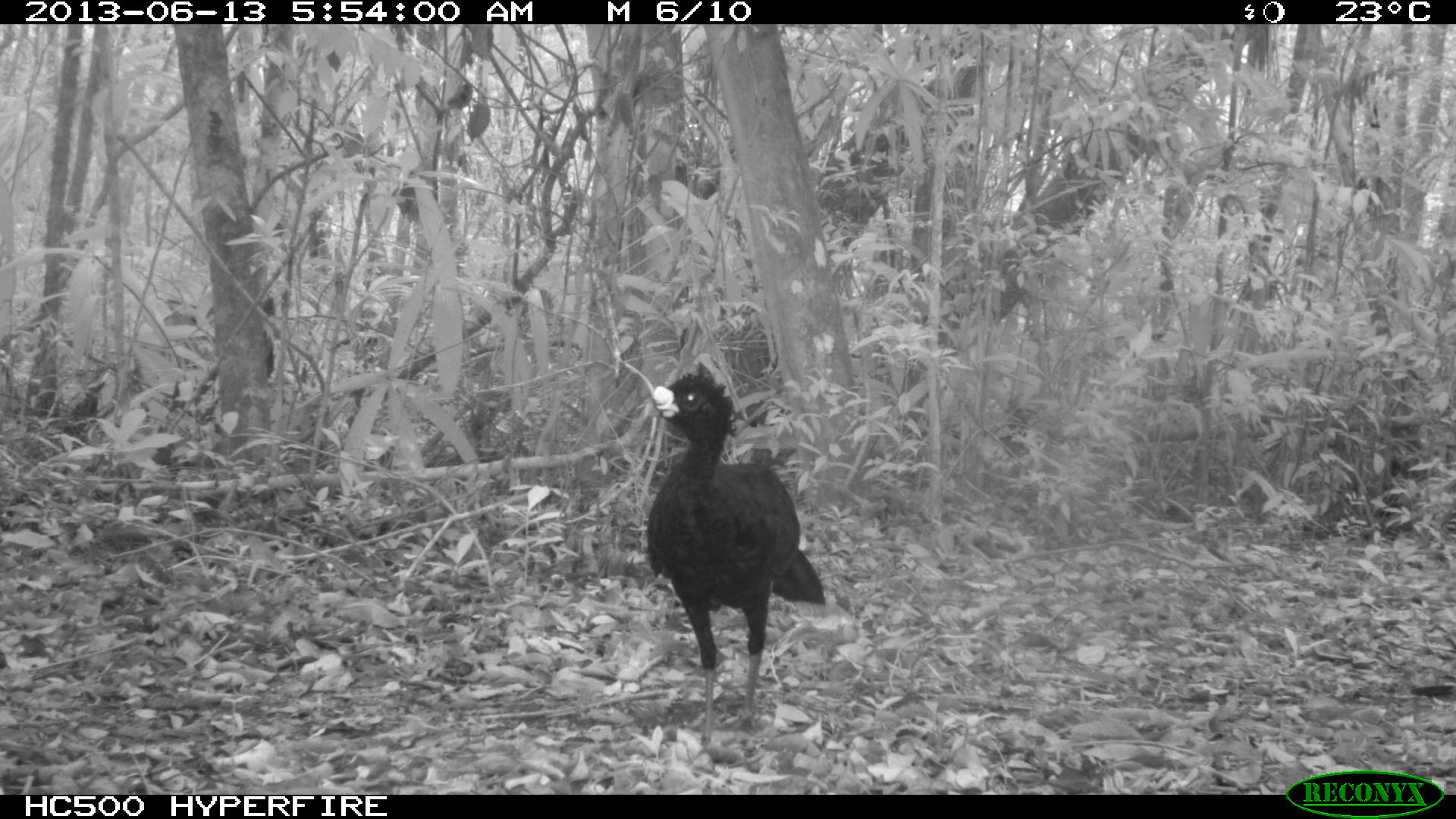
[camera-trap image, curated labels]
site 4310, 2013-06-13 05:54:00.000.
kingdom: Animalia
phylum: Chordata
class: Aves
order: Galliformes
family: Cracidae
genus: Crax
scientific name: Crax rubra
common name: great curassow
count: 1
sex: male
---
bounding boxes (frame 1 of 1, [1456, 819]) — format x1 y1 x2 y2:
crax rubra: 639 359 855 750